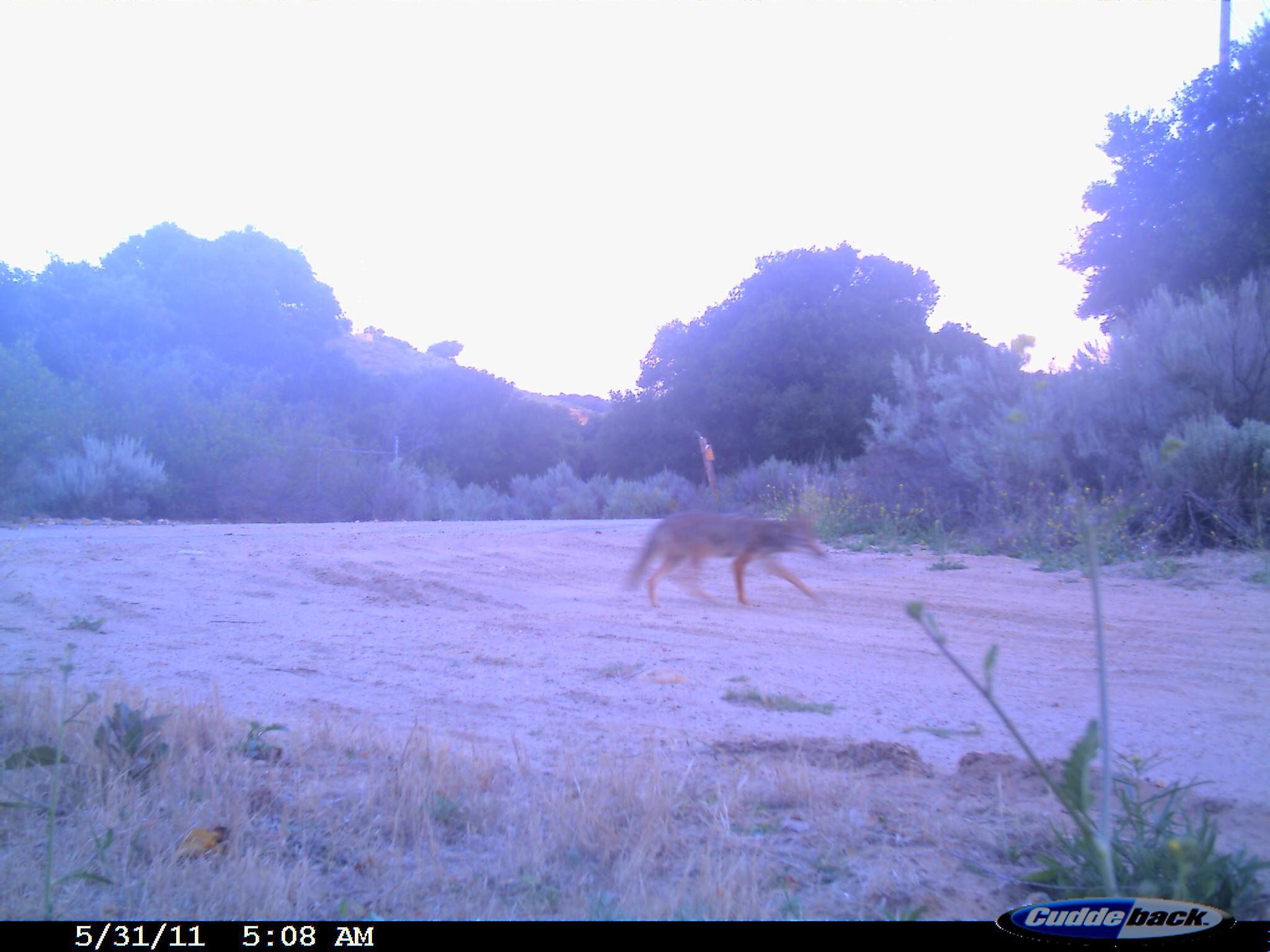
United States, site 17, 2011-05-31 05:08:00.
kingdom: Animalia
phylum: Chordata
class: Mammalia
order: Carnivora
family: Canidae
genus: Canis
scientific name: Canis latrans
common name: coyote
Coyote (Canis latrans).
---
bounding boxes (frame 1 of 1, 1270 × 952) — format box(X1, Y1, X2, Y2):
coyote: box(627, 508, 825, 607)